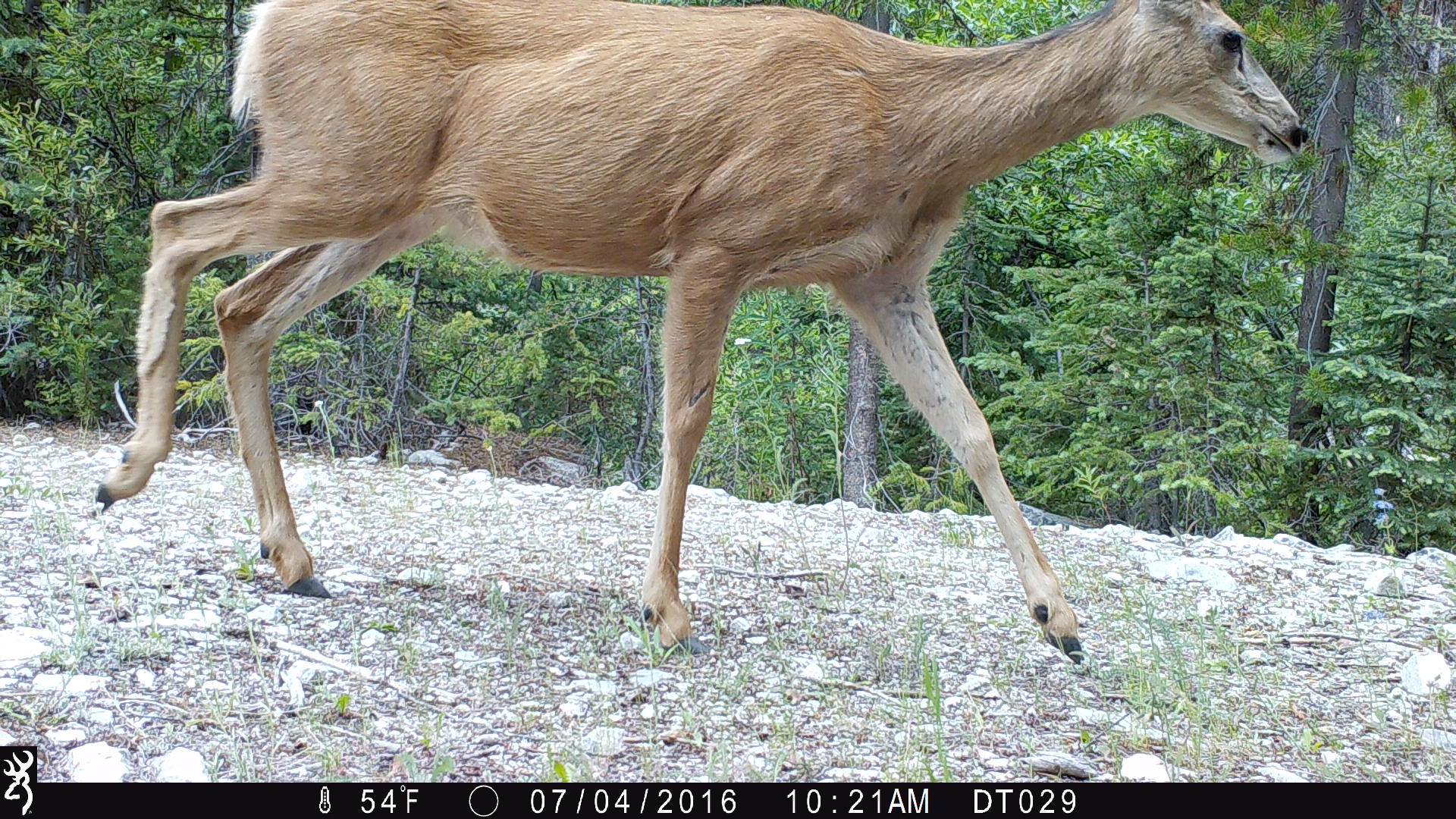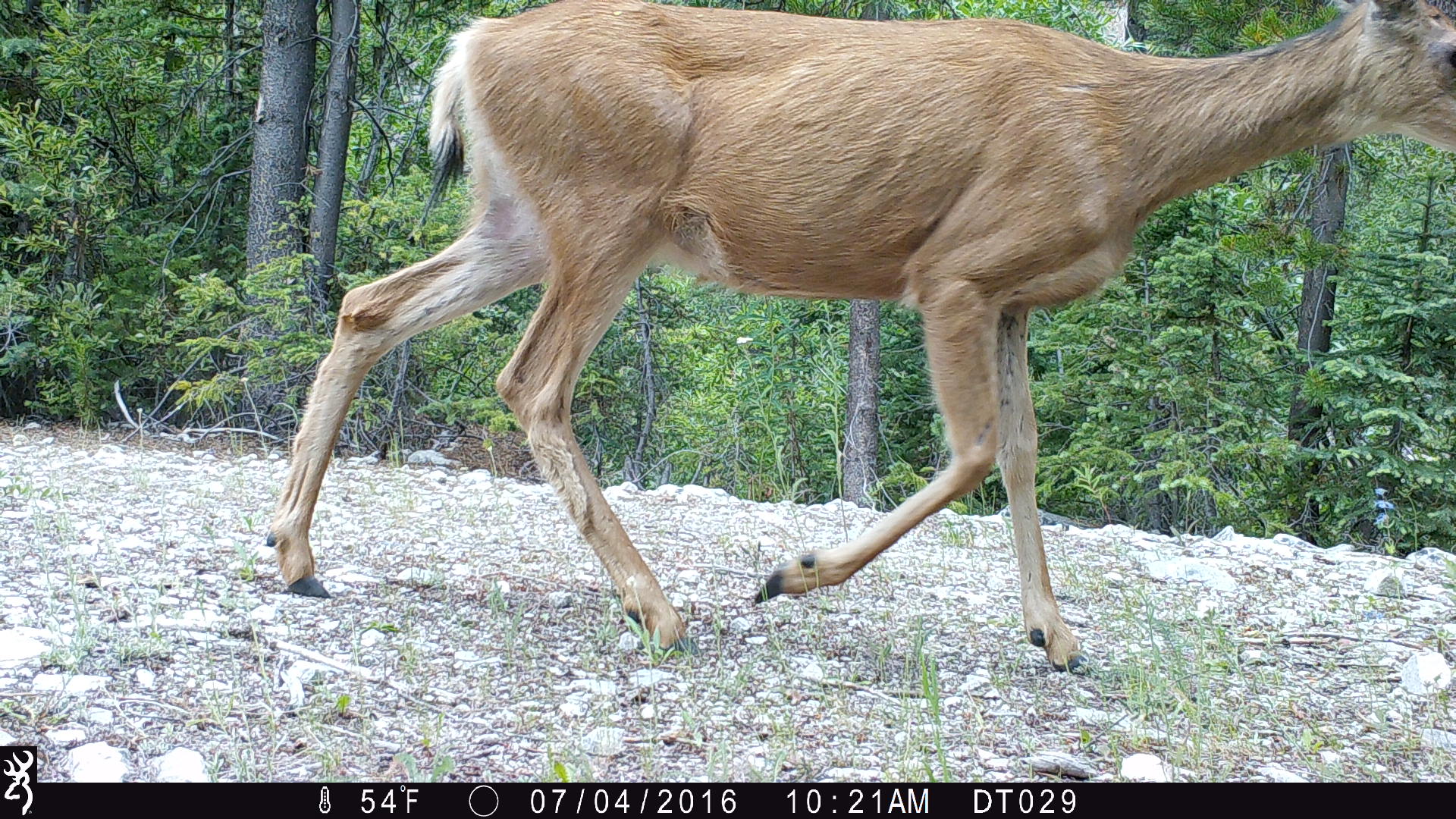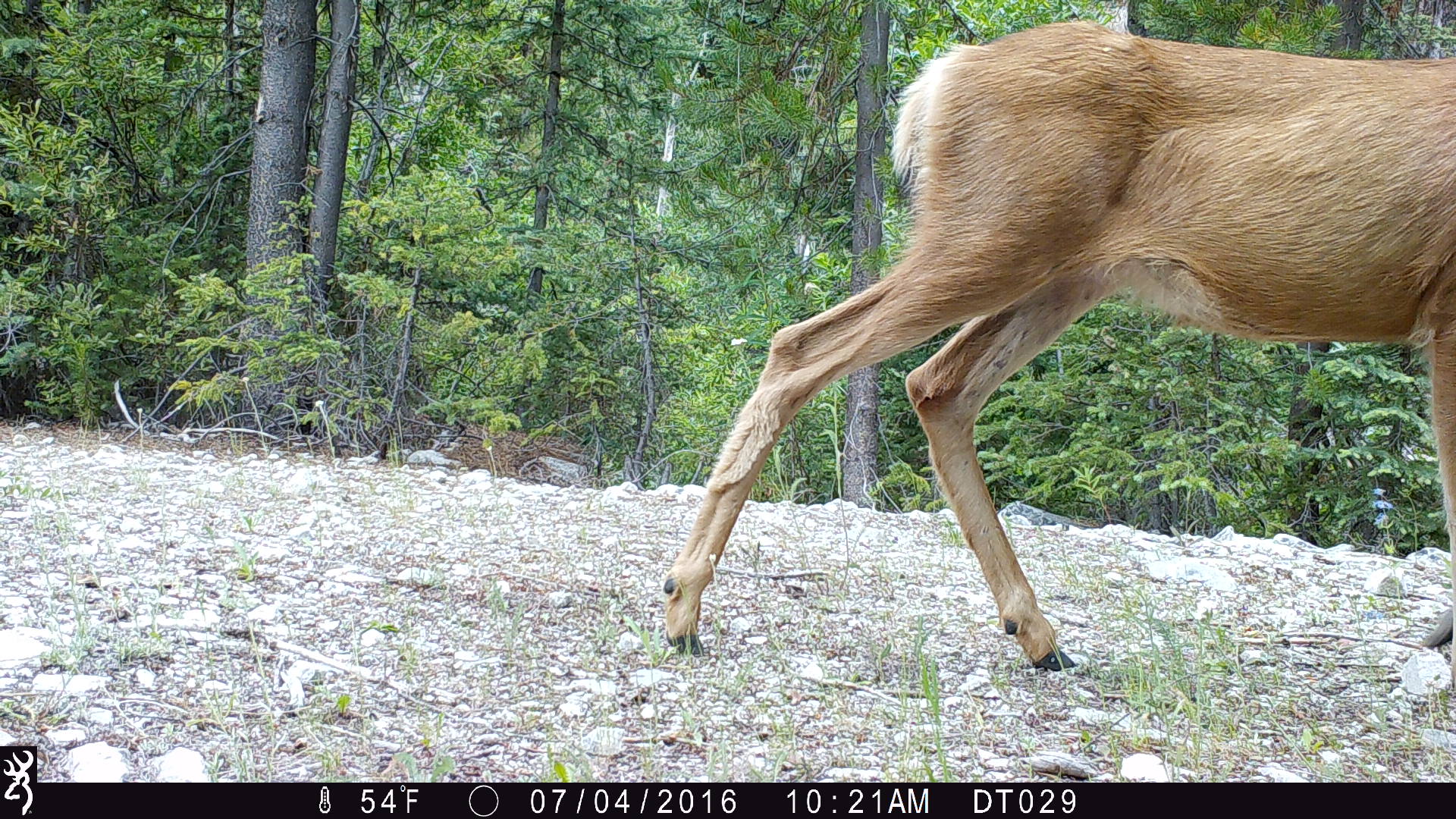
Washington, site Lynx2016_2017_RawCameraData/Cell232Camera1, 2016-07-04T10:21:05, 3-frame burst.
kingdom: Animalia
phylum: Chordata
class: Mammalia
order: Artiodactyla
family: Cervidae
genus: Odocoileus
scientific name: Odocoileus hemionus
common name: mule deer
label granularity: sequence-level